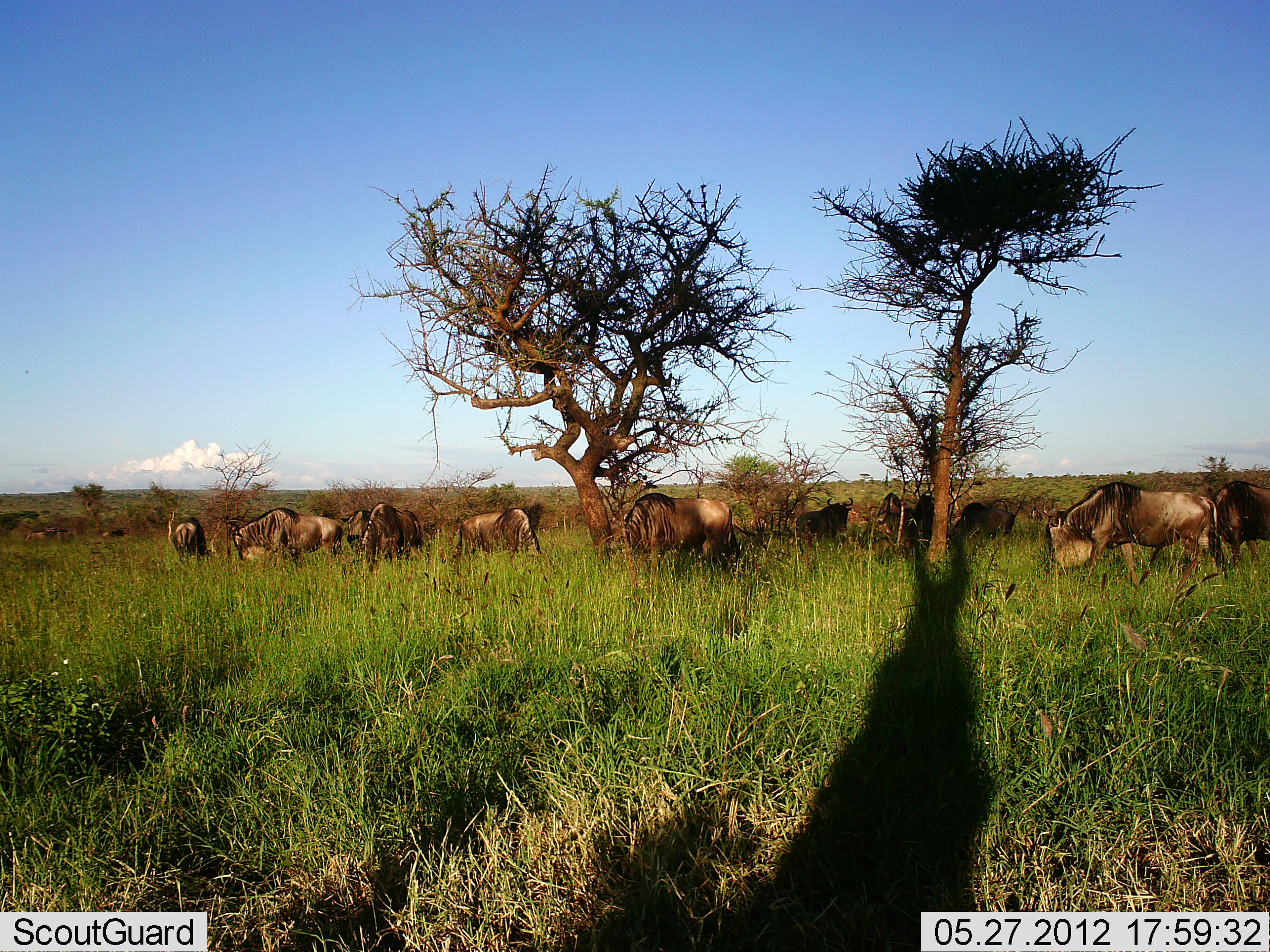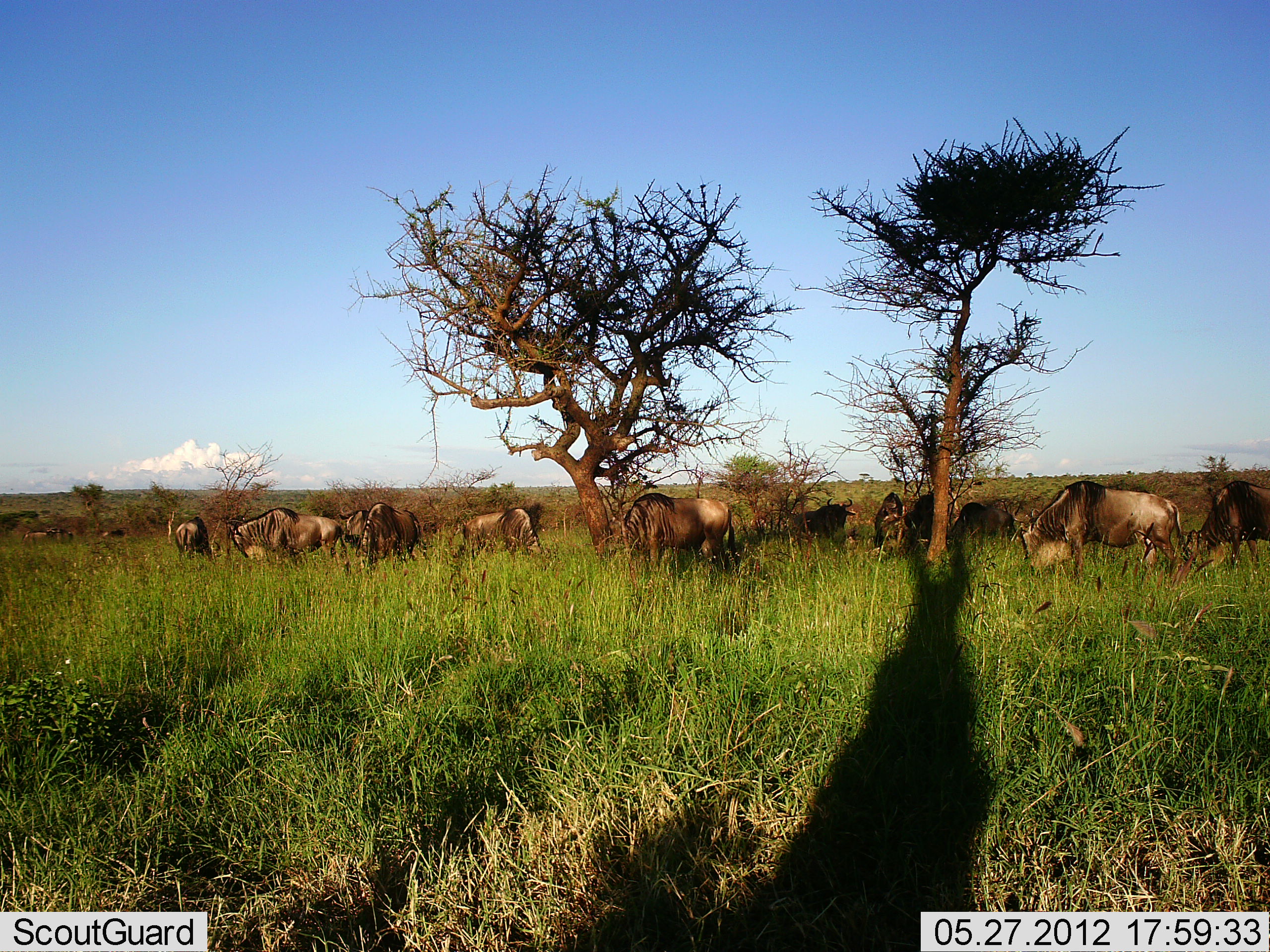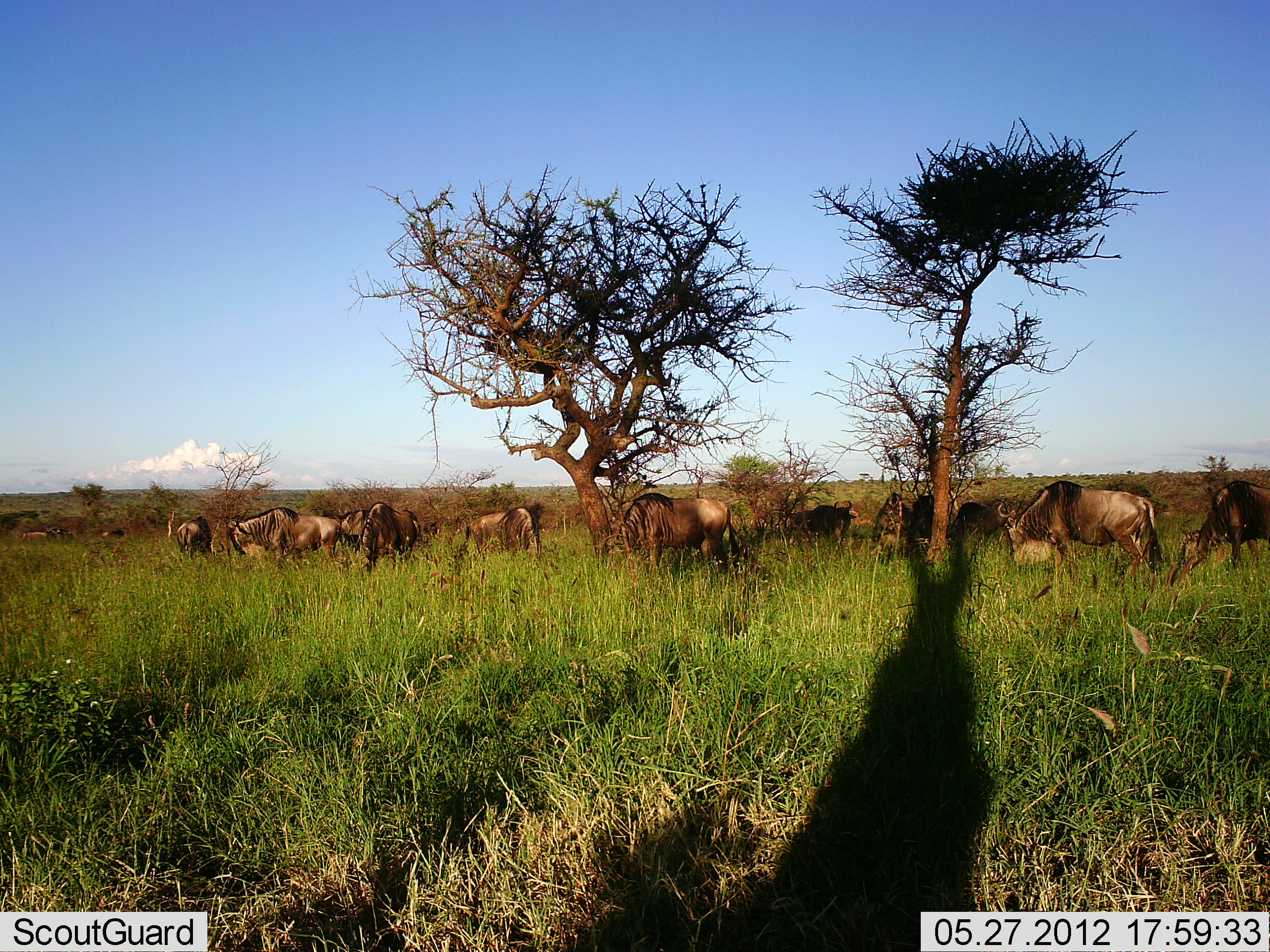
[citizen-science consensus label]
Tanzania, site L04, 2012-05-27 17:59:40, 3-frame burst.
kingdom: Animalia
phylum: Chordata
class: Mammalia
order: Artiodactyla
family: Bovidae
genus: Connochaetes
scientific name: Connochaetes taurinus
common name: blue wildebeest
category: wildebeest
Wildebeest (blue wildebeest) (Connochaetes taurinus), count 11-50. Behavior (volunteer vote fractions): standing 50%, resting 0%, moving 10%, interacting 0%. Young present (vote fraction): 0%. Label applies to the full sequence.